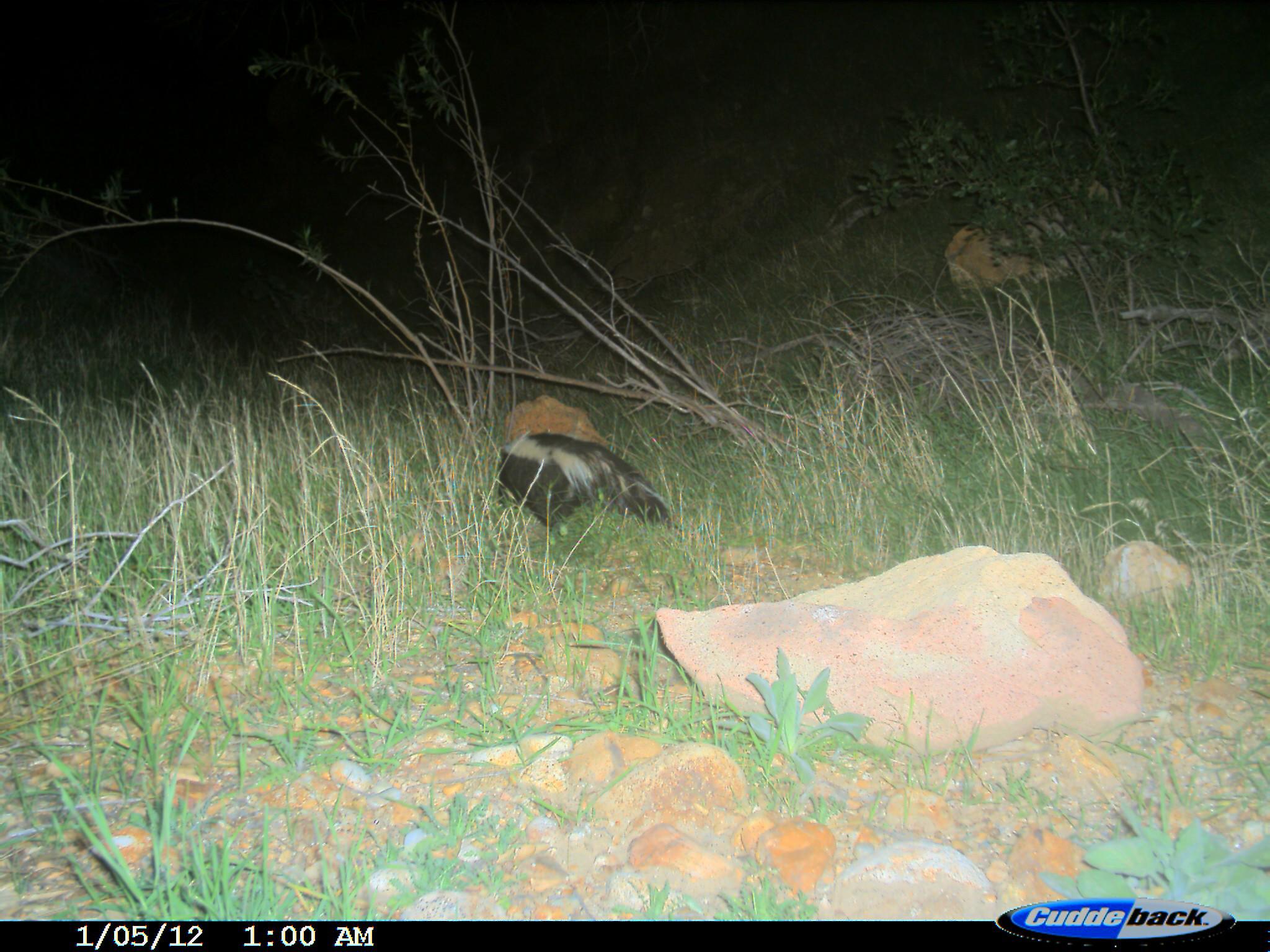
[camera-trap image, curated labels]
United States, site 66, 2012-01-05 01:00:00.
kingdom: Animalia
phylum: Chordata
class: Mammalia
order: Carnivora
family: Mephitidae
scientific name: Mephitidae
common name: skunk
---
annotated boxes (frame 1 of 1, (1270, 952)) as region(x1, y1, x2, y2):
skunk: region(495, 430, 678, 532)